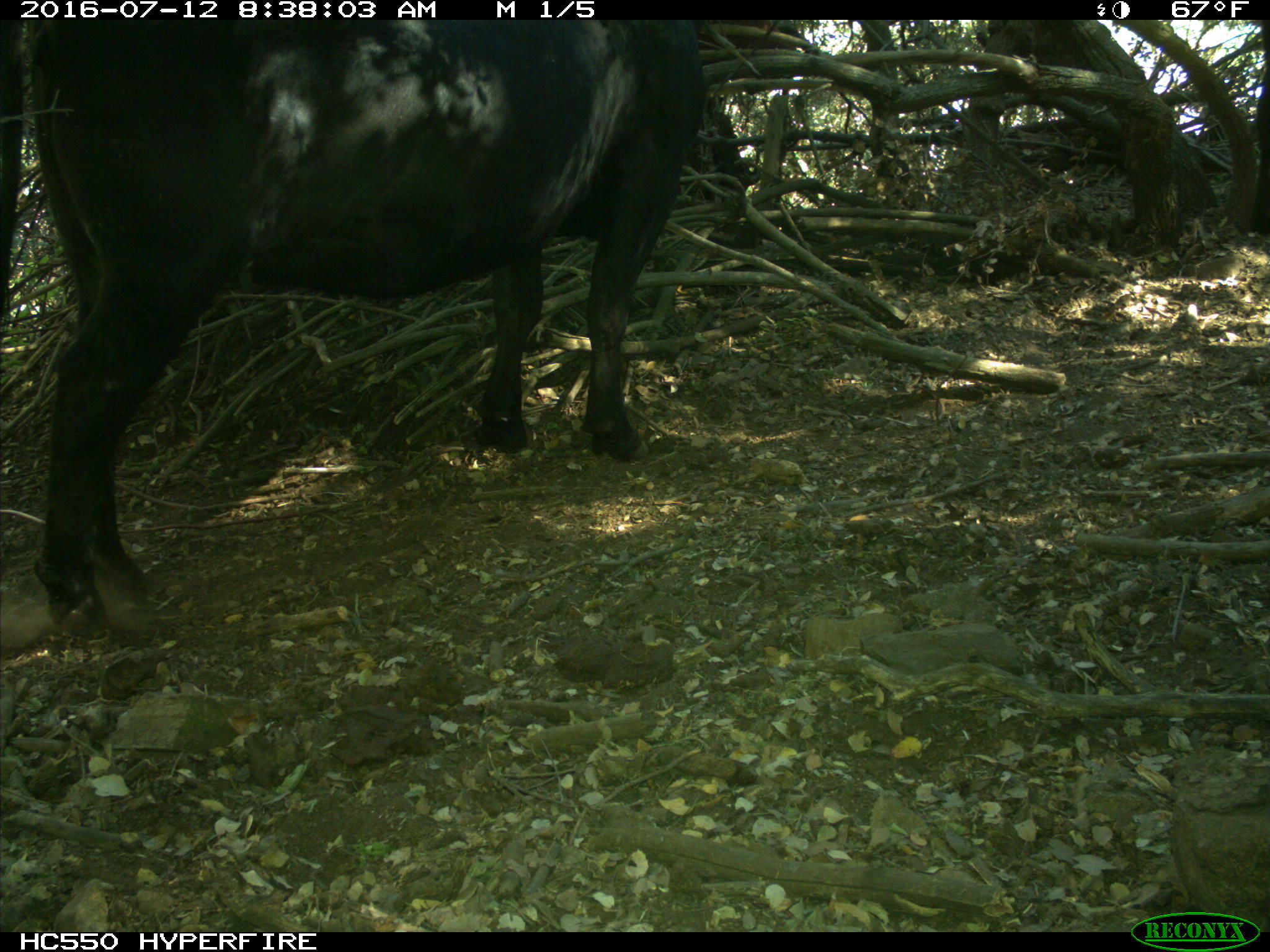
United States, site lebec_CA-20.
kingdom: Animalia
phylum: Chordata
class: Mammalia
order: Artiodactyla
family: Bovidae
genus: Bos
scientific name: Bos taurus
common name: domestic cow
Bos taurus (domestic cow).